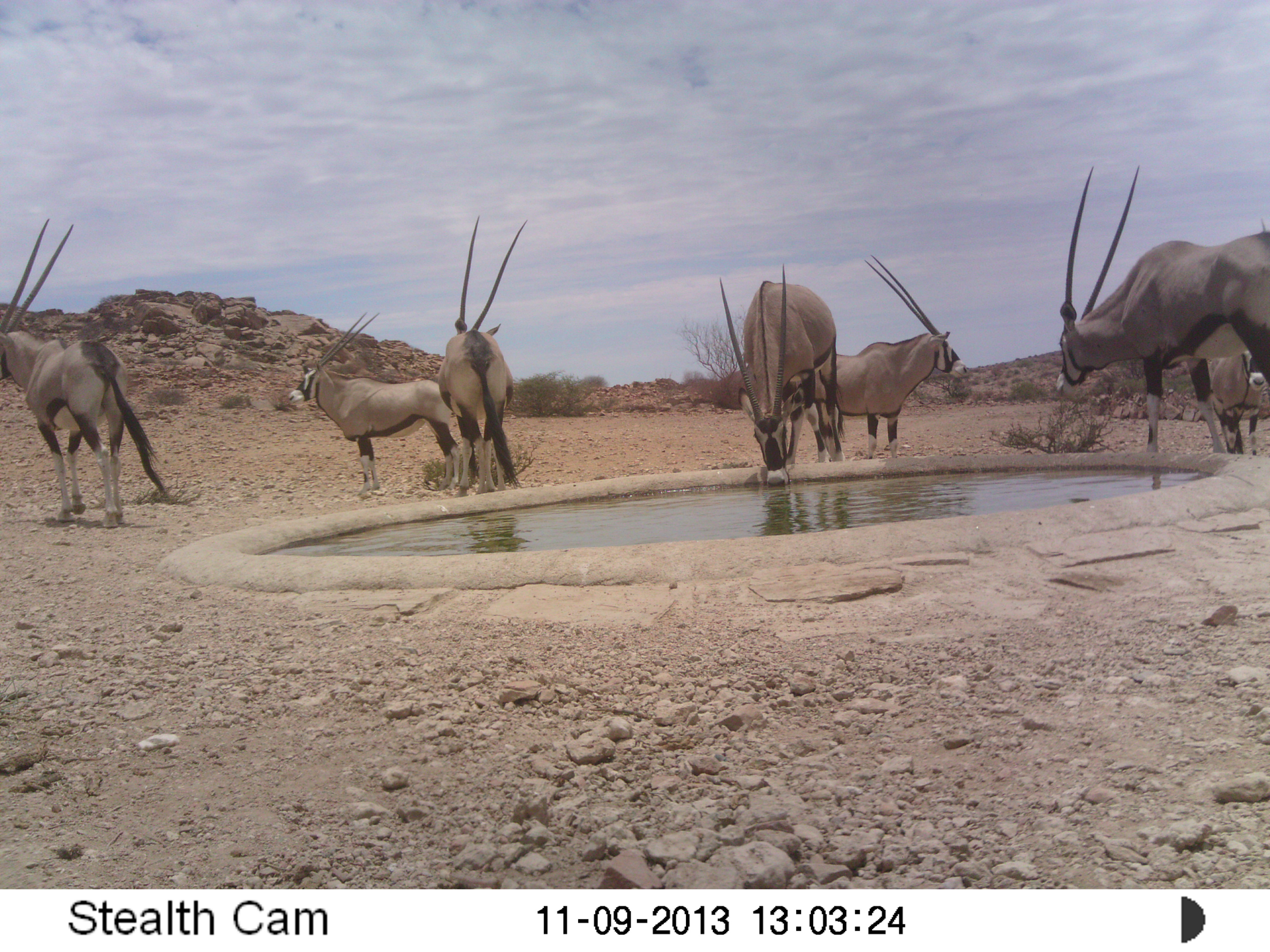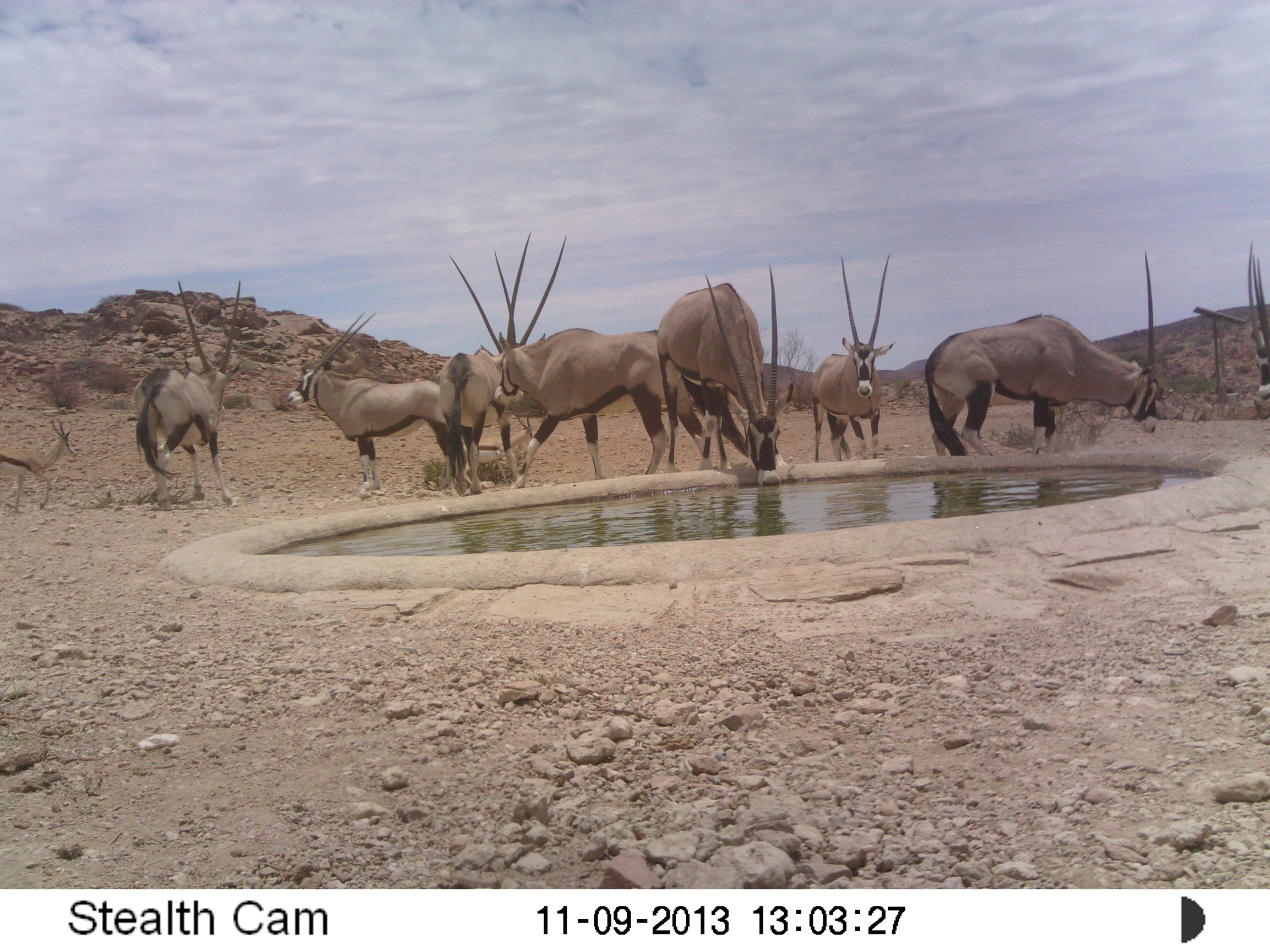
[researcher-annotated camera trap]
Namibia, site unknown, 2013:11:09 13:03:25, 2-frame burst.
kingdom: Animalia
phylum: Chordata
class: Mammalia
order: Artiodactyla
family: Bovidae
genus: Oryx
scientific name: Oryx gazella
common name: gemsbok